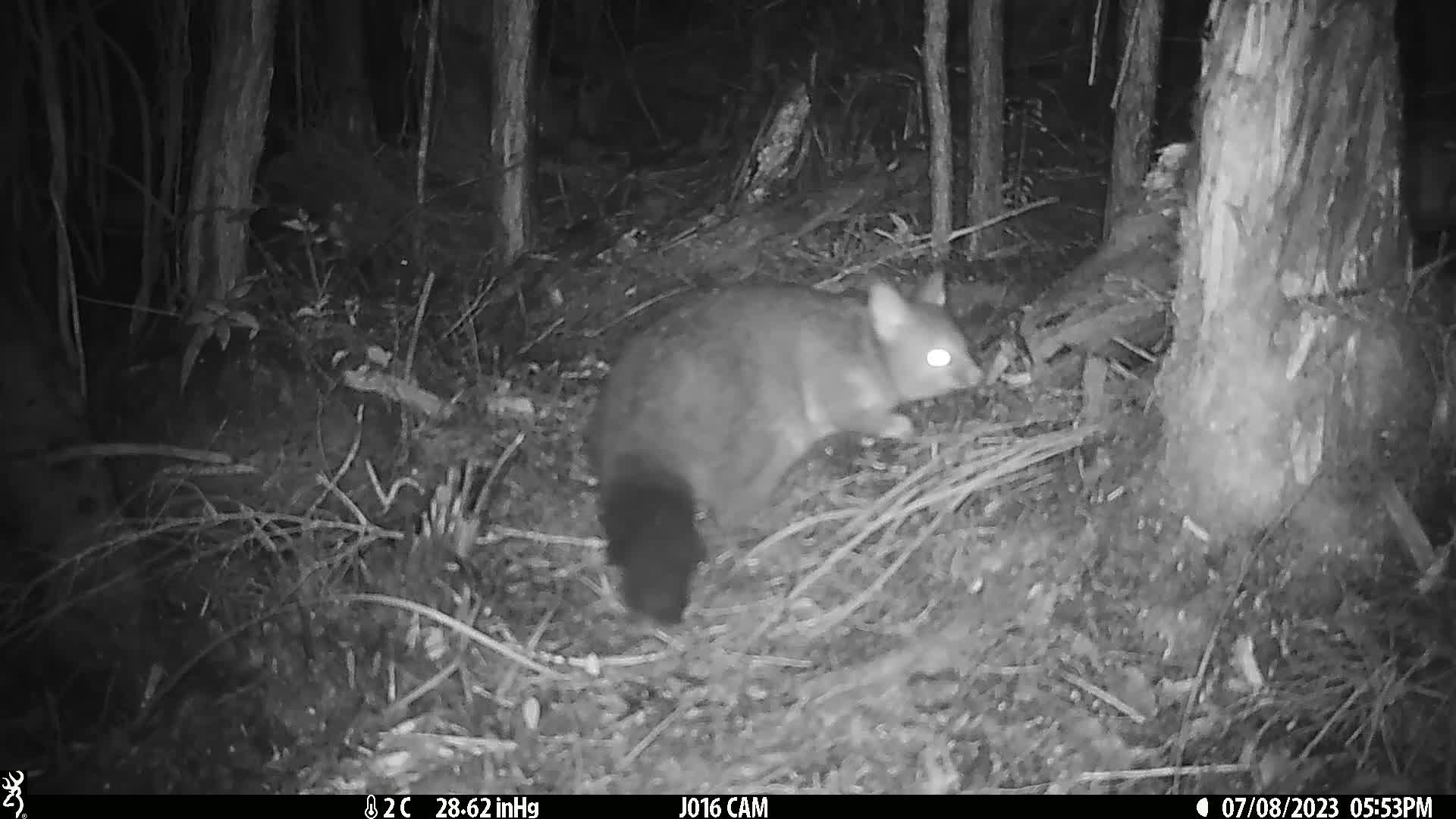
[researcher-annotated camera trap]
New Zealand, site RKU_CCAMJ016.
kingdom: Animalia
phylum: Chordata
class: Mammalia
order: Diprotodontia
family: Phalangeridae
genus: Trichosurus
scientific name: Trichosurus vulpecula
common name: common brushtail possum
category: possum